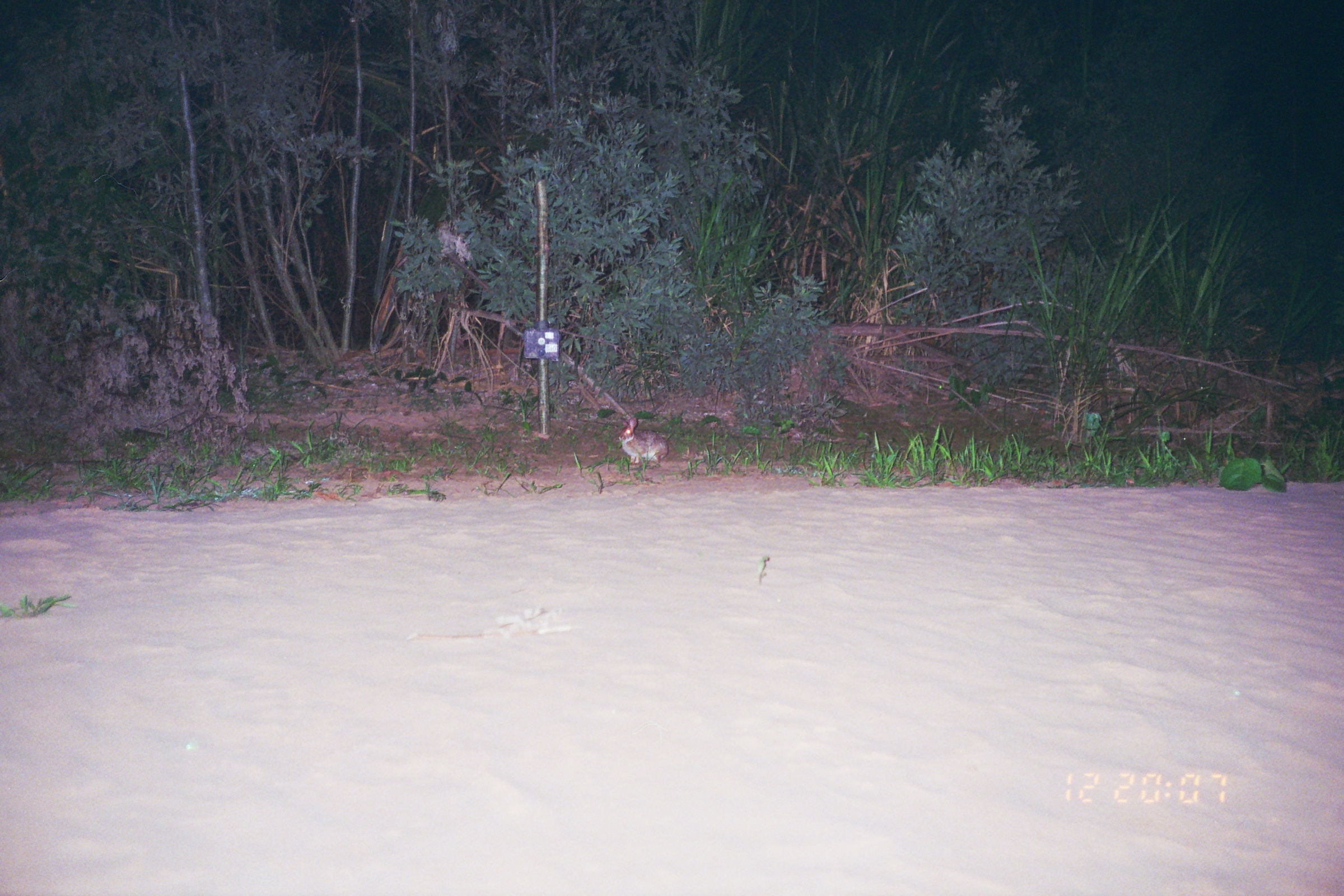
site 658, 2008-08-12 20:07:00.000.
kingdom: Animalia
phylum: Chordata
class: Mammalia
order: Lagomorpha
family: Leporidae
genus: Sylvilagus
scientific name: Sylvilagus brasiliensis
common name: tapeti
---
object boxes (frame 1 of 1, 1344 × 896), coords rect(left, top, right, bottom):
sylvilagus brasiliensis: rect(618, 416, 668, 464)